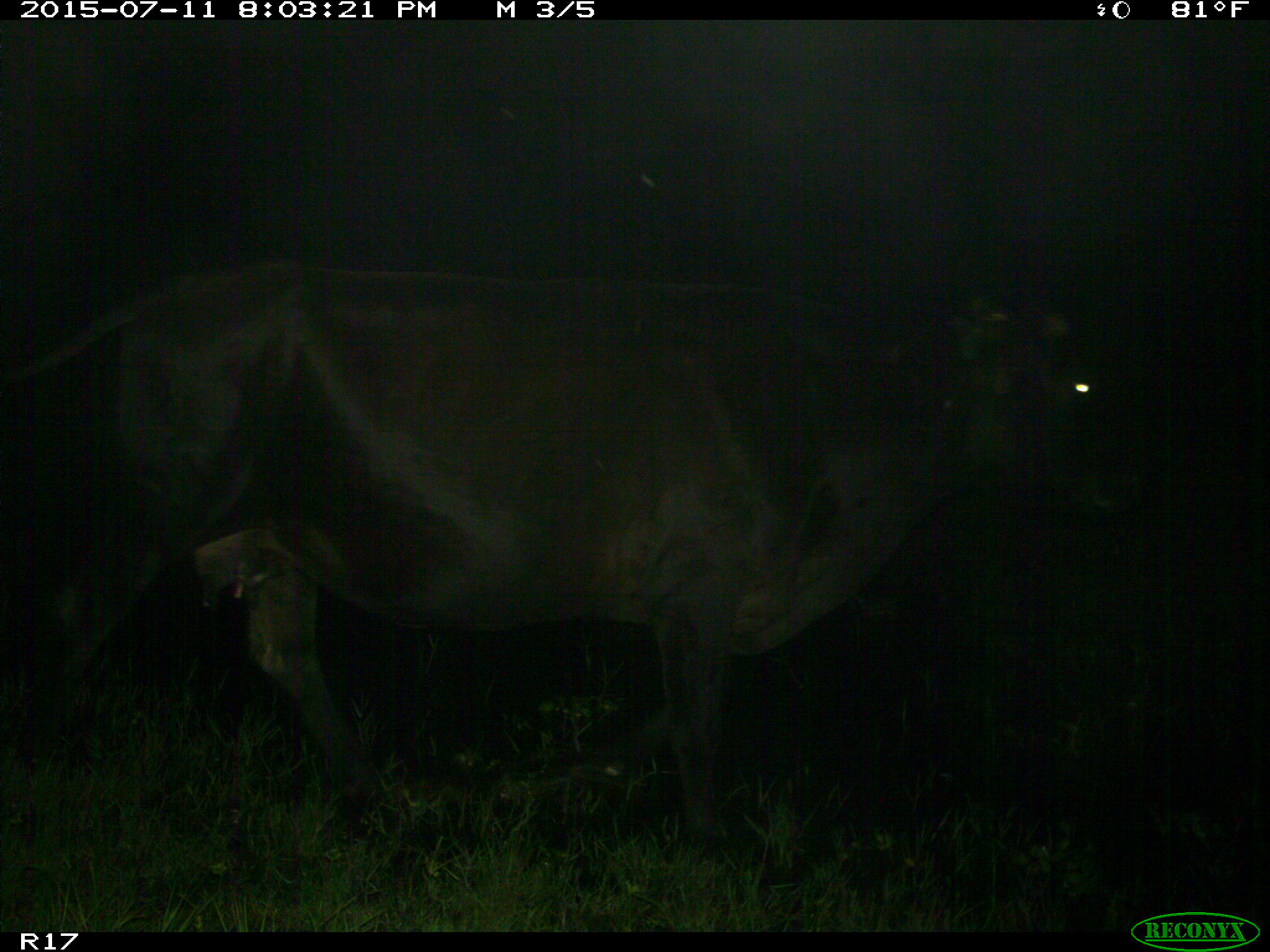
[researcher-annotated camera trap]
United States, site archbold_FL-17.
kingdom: Animalia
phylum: Chordata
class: Mammalia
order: Artiodactyla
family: Bovidae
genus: Bos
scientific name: Bos taurus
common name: domestic cow